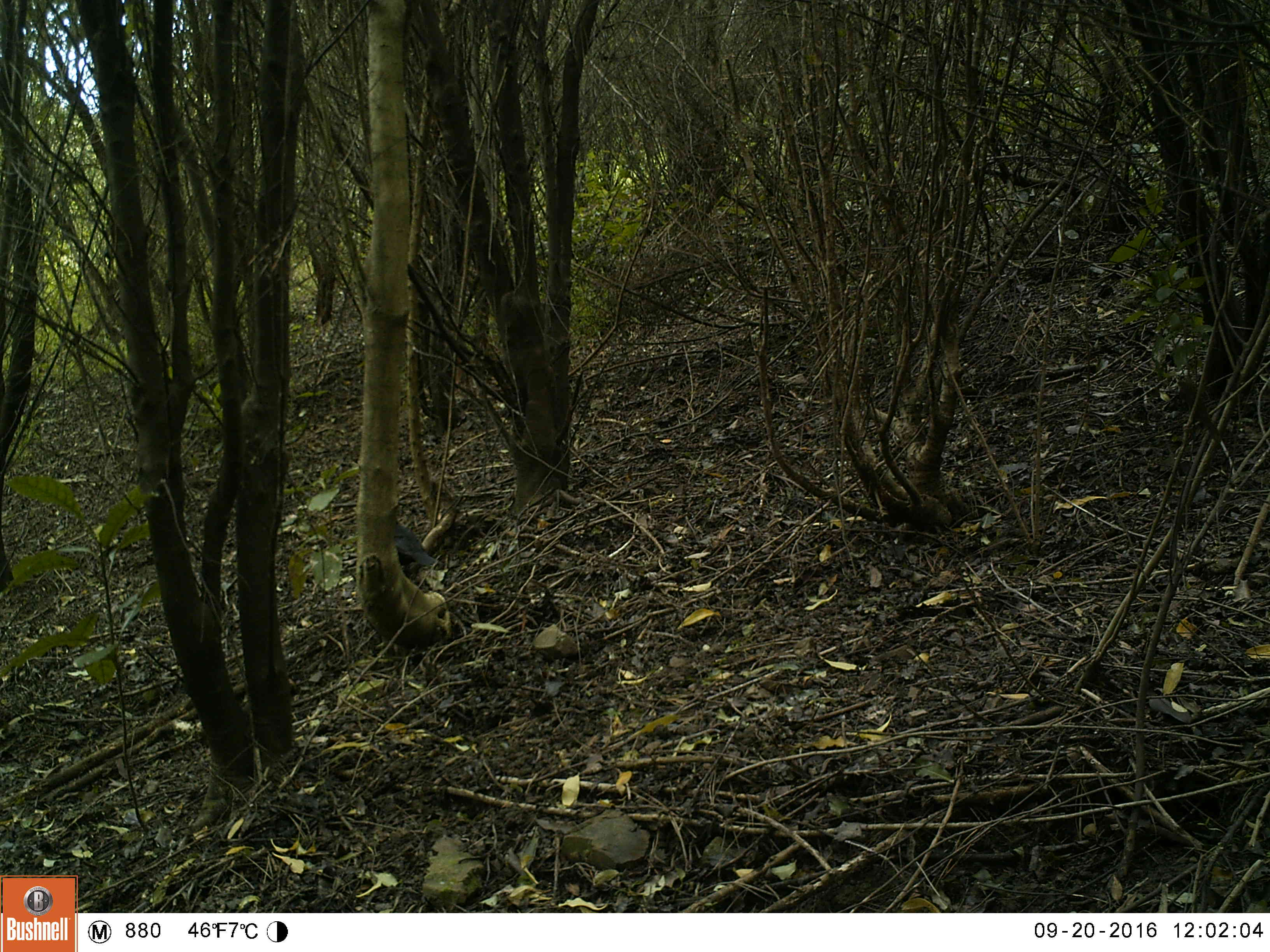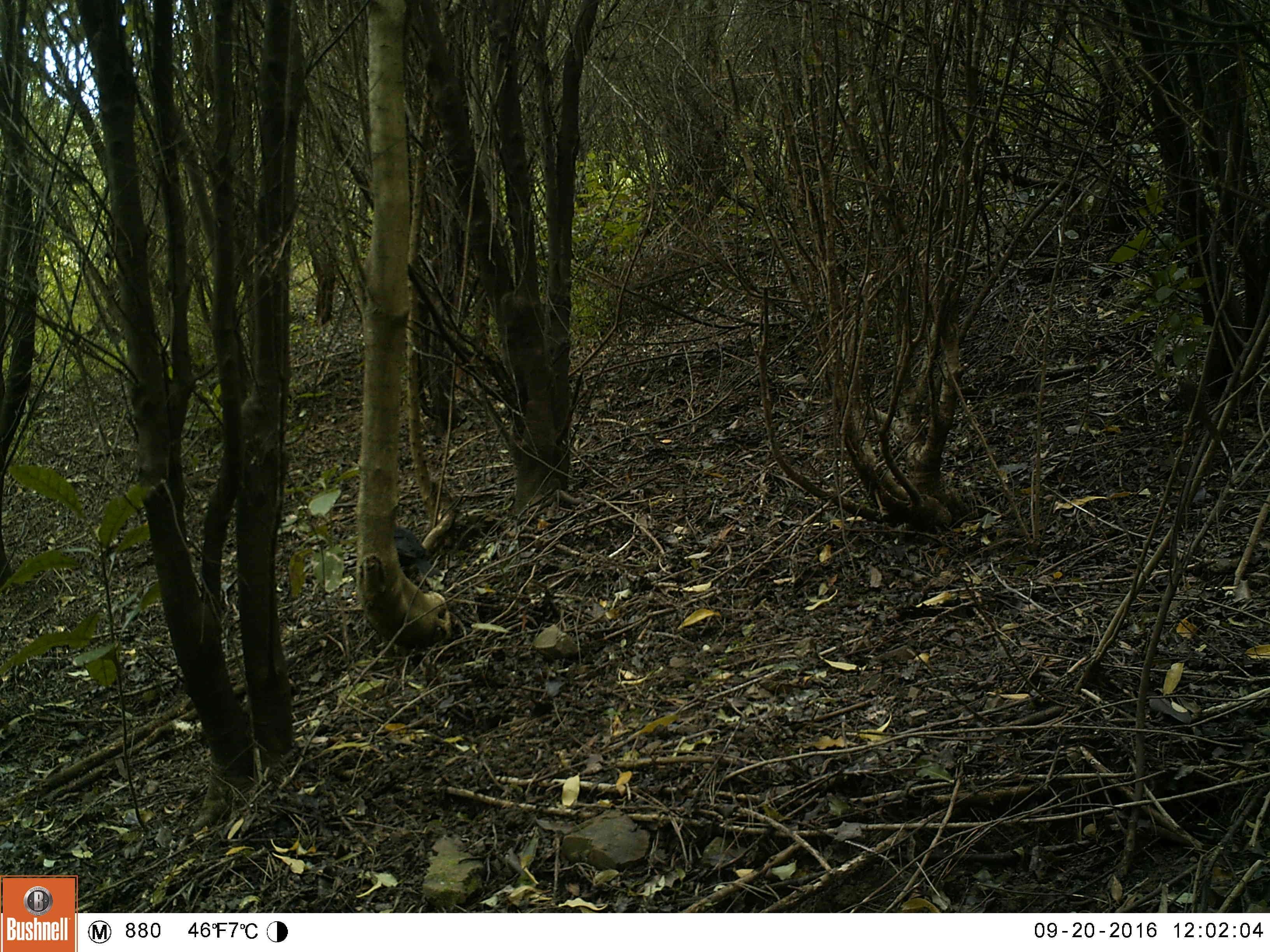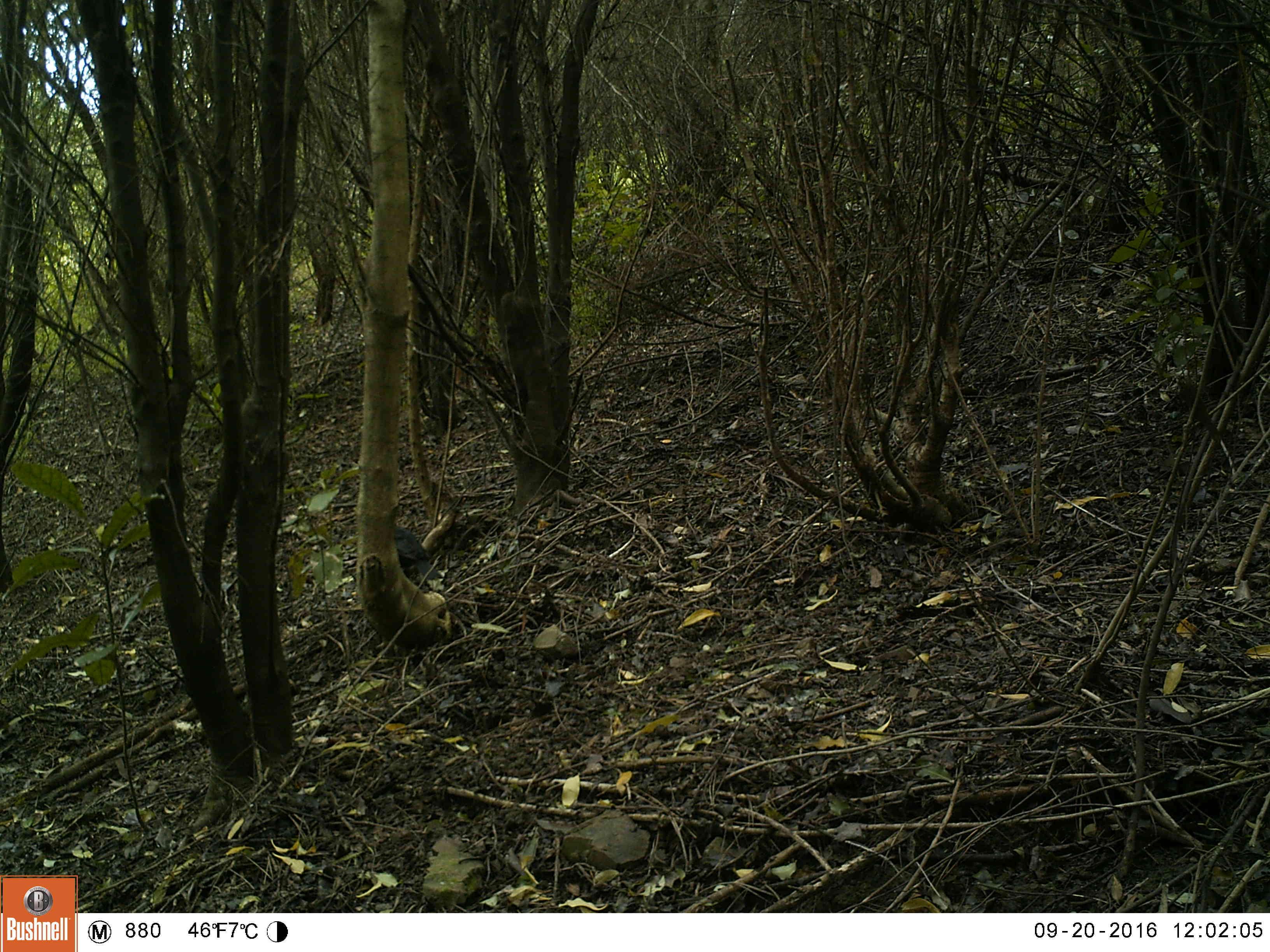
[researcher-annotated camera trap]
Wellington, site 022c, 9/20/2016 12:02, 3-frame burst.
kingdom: Animalia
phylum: Chordata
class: Aves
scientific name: Aves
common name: bird